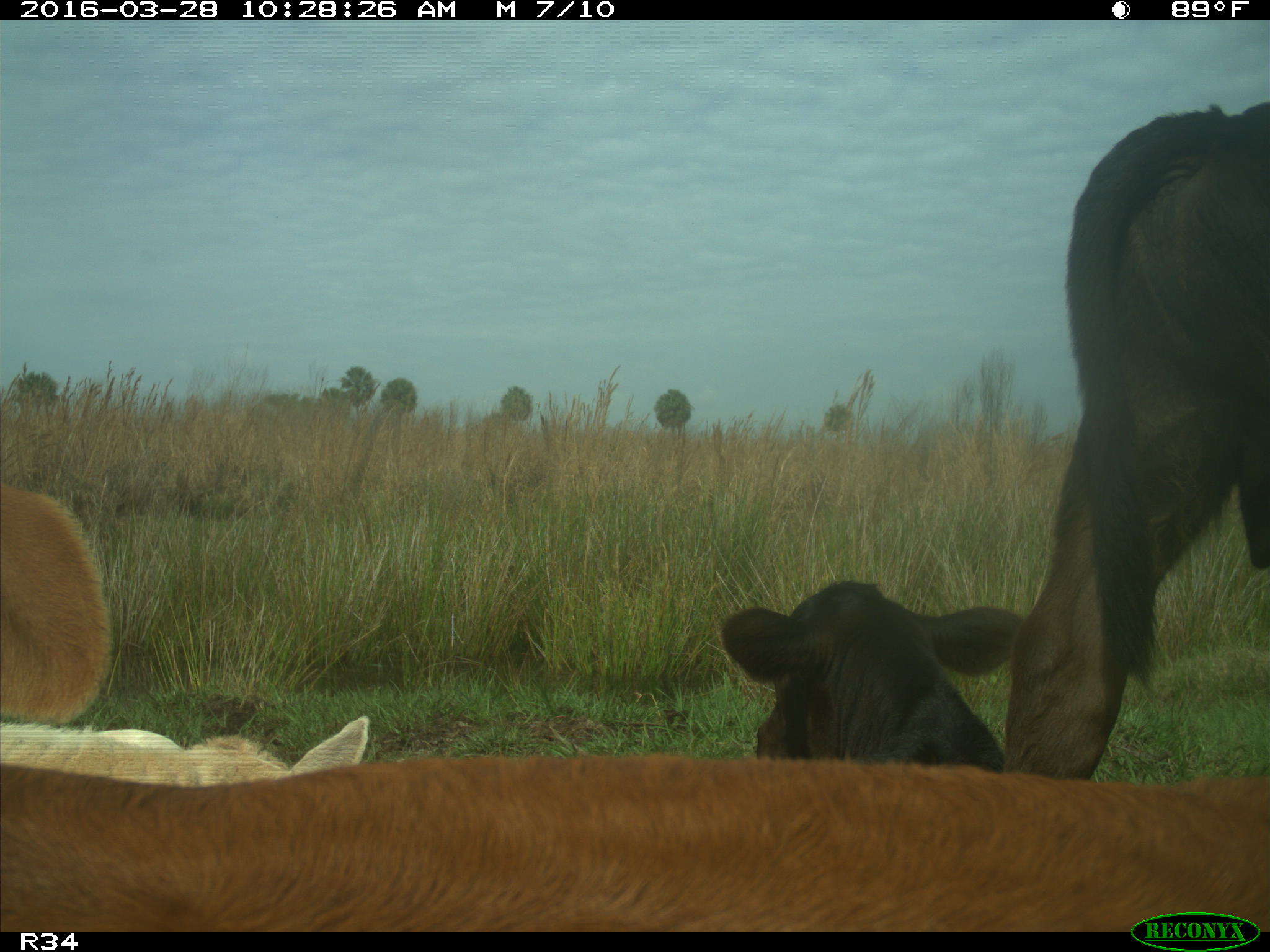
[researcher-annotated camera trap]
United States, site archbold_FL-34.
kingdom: Animalia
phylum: Chordata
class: Mammalia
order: Artiodactyla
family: Bovidae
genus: Bos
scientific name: Bos taurus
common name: domestic cow